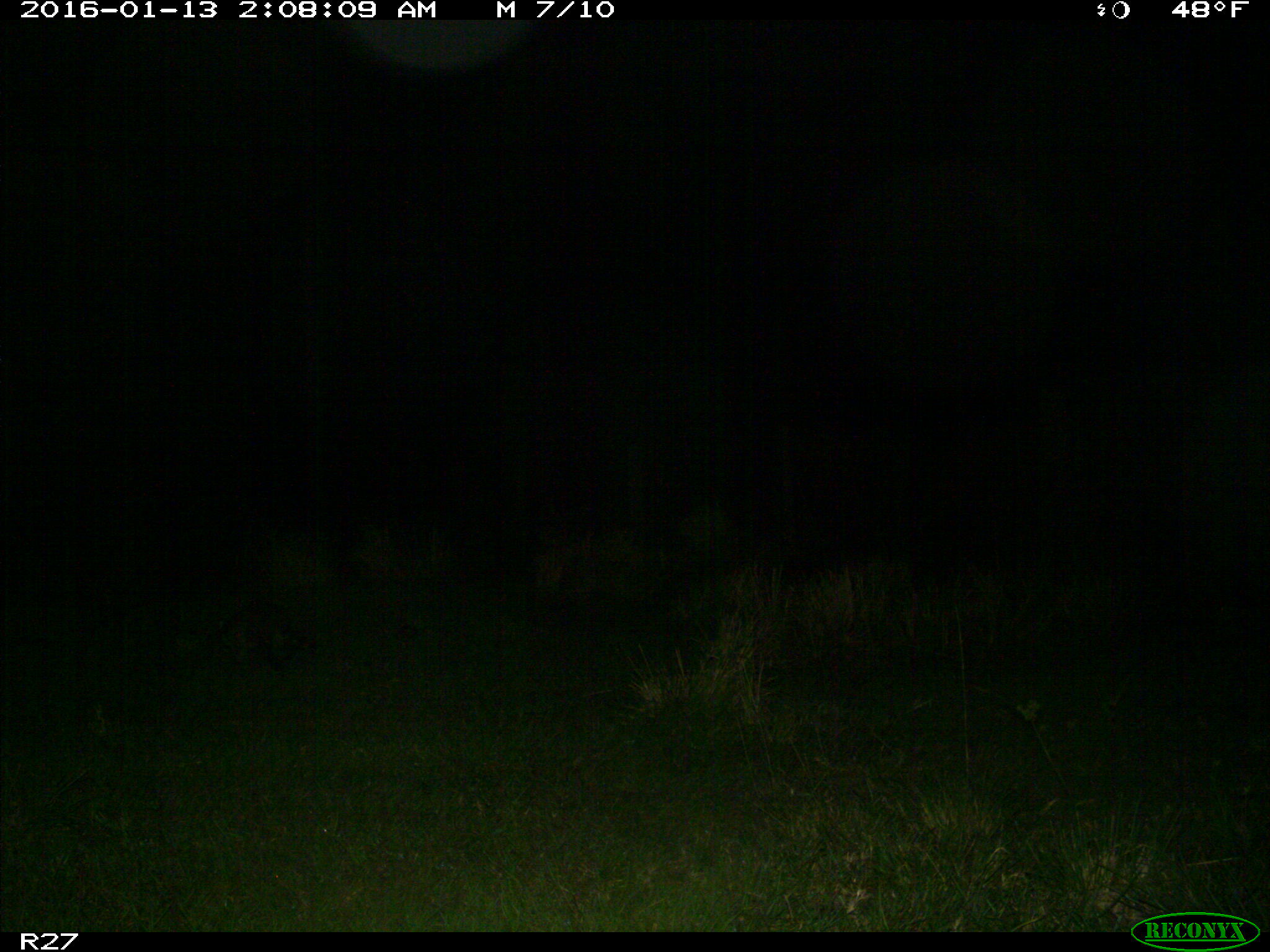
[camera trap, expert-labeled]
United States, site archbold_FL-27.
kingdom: Animalia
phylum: Chordata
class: Mammalia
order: Carnivora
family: Procyonidae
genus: Procyon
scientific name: Procyon lotor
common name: common raccoon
Procyon lotor (common raccoon).